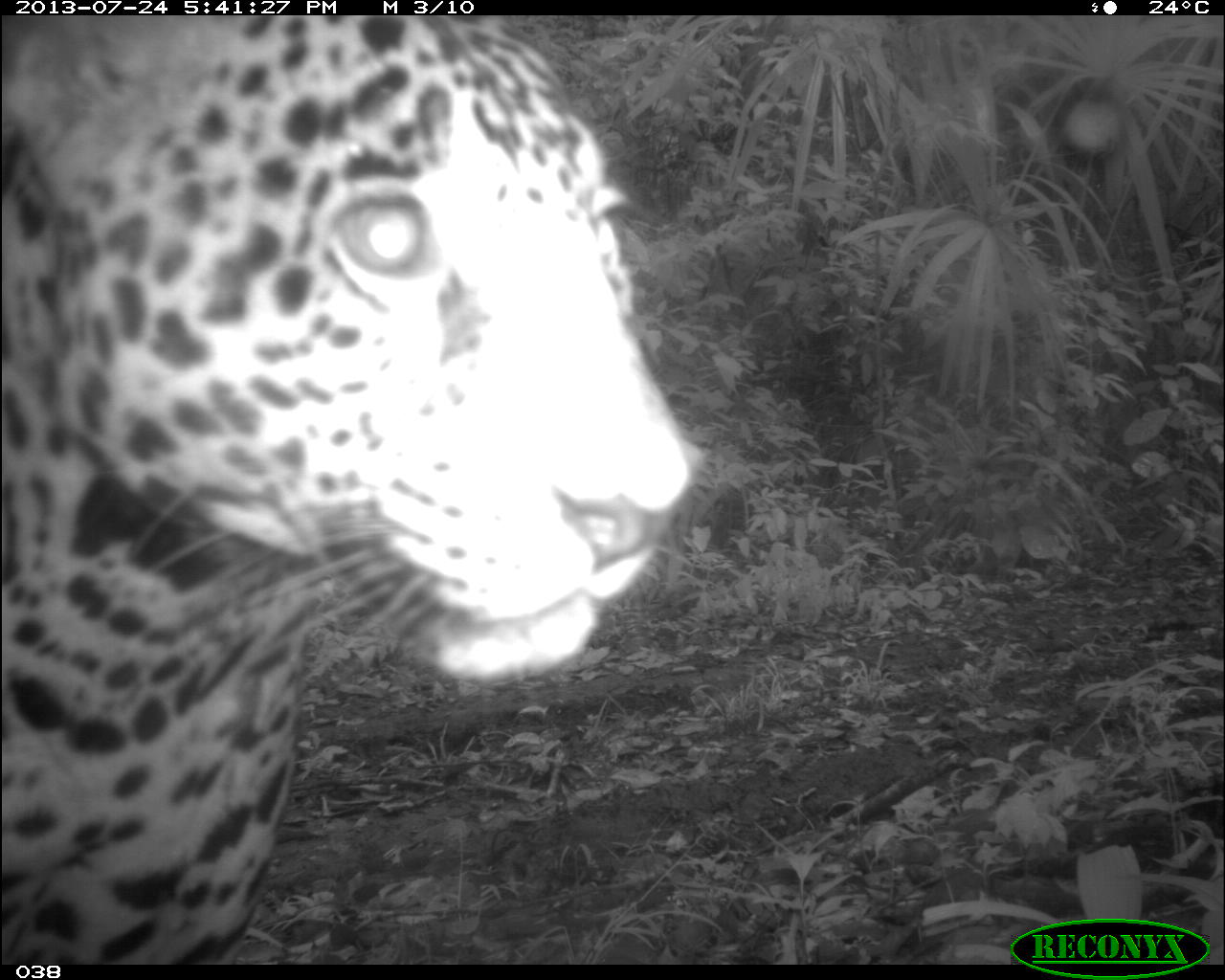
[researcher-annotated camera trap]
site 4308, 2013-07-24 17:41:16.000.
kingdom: Animalia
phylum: Chordata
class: Mammalia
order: Carnivora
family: Felidae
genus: Panthera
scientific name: Panthera onca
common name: jaguar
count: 1